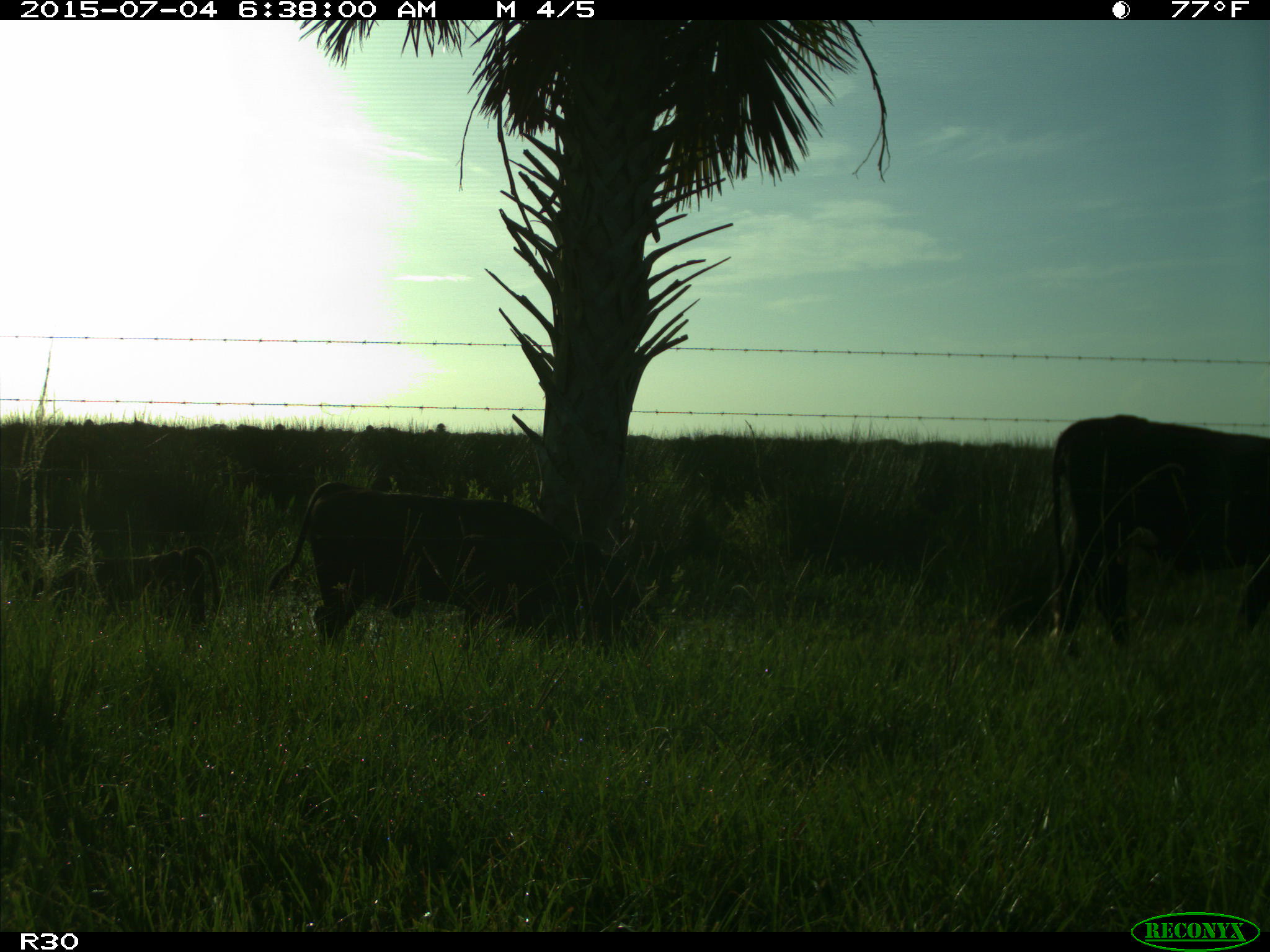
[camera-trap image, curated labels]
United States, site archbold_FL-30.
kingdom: Animalia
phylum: Chordata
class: Mammalia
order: Artiodactyla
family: Bovidae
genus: Bos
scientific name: Bos taurus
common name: domestic cow